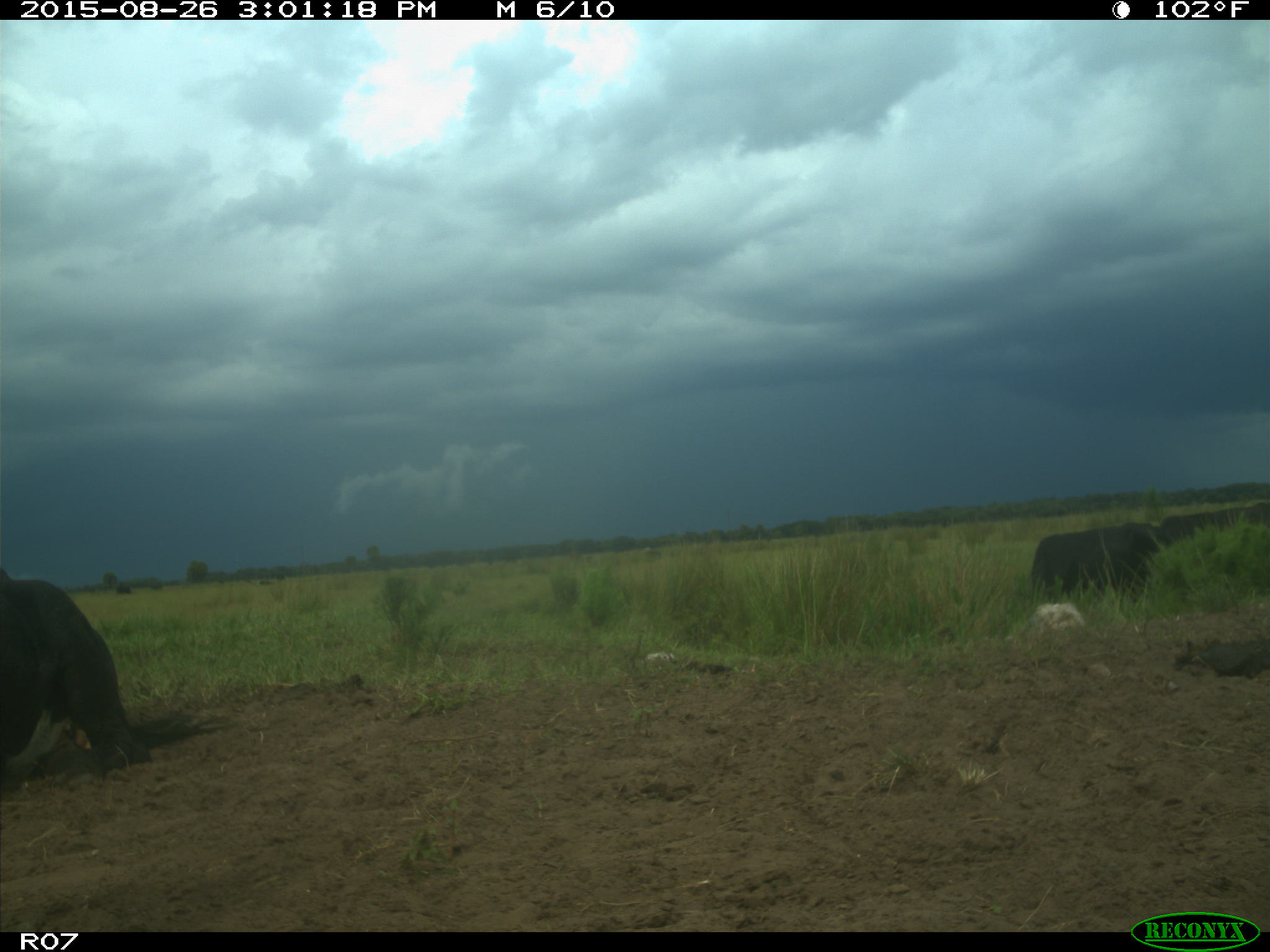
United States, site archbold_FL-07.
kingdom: Animalia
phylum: Chordata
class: Mammalia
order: Artiodactyla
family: Bovidae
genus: Bos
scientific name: Bos taurus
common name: domestic cow